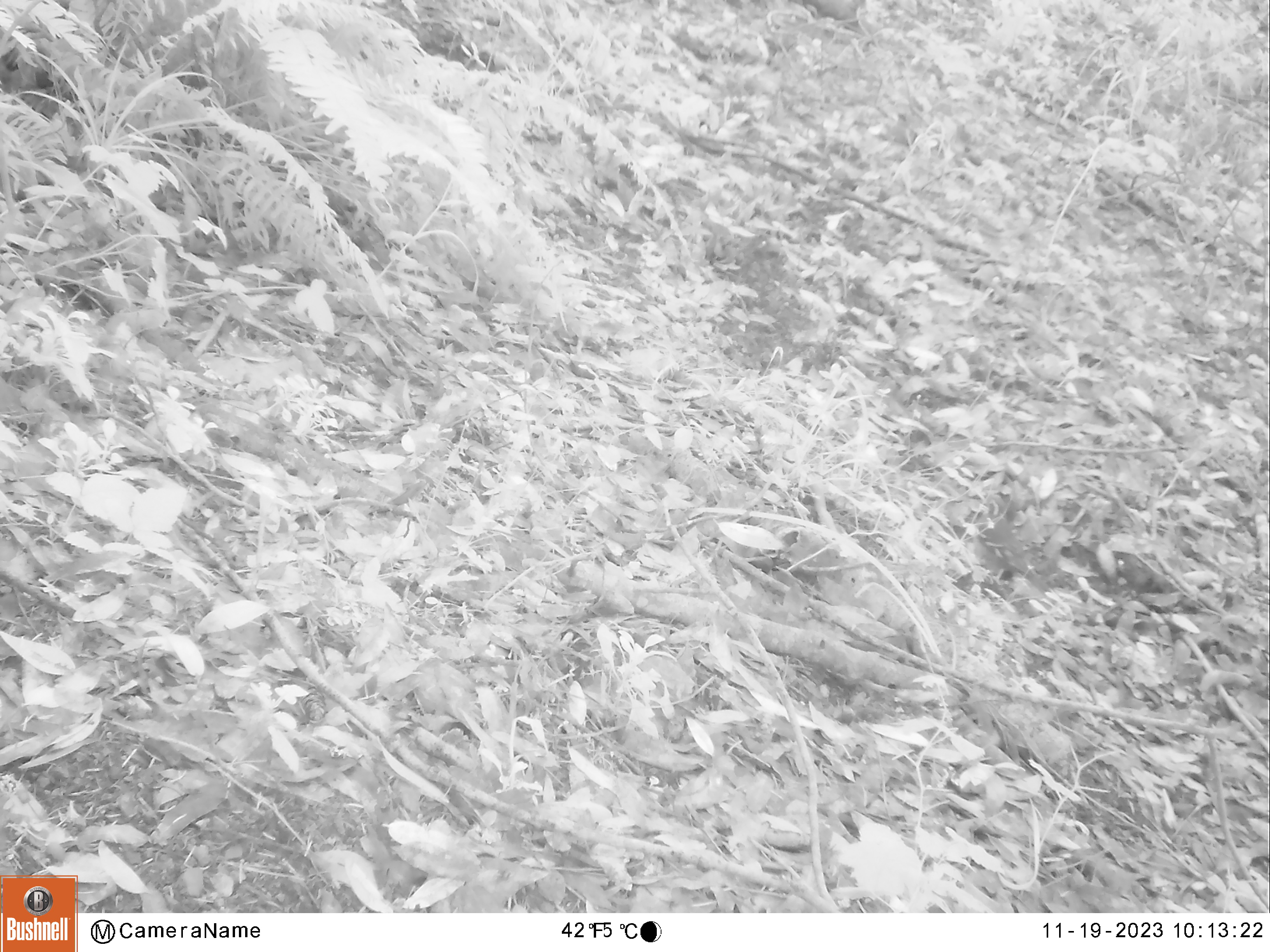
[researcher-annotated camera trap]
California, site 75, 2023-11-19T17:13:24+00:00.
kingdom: Animalia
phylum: Chordata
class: Aves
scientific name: Aves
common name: bird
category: unknown bird